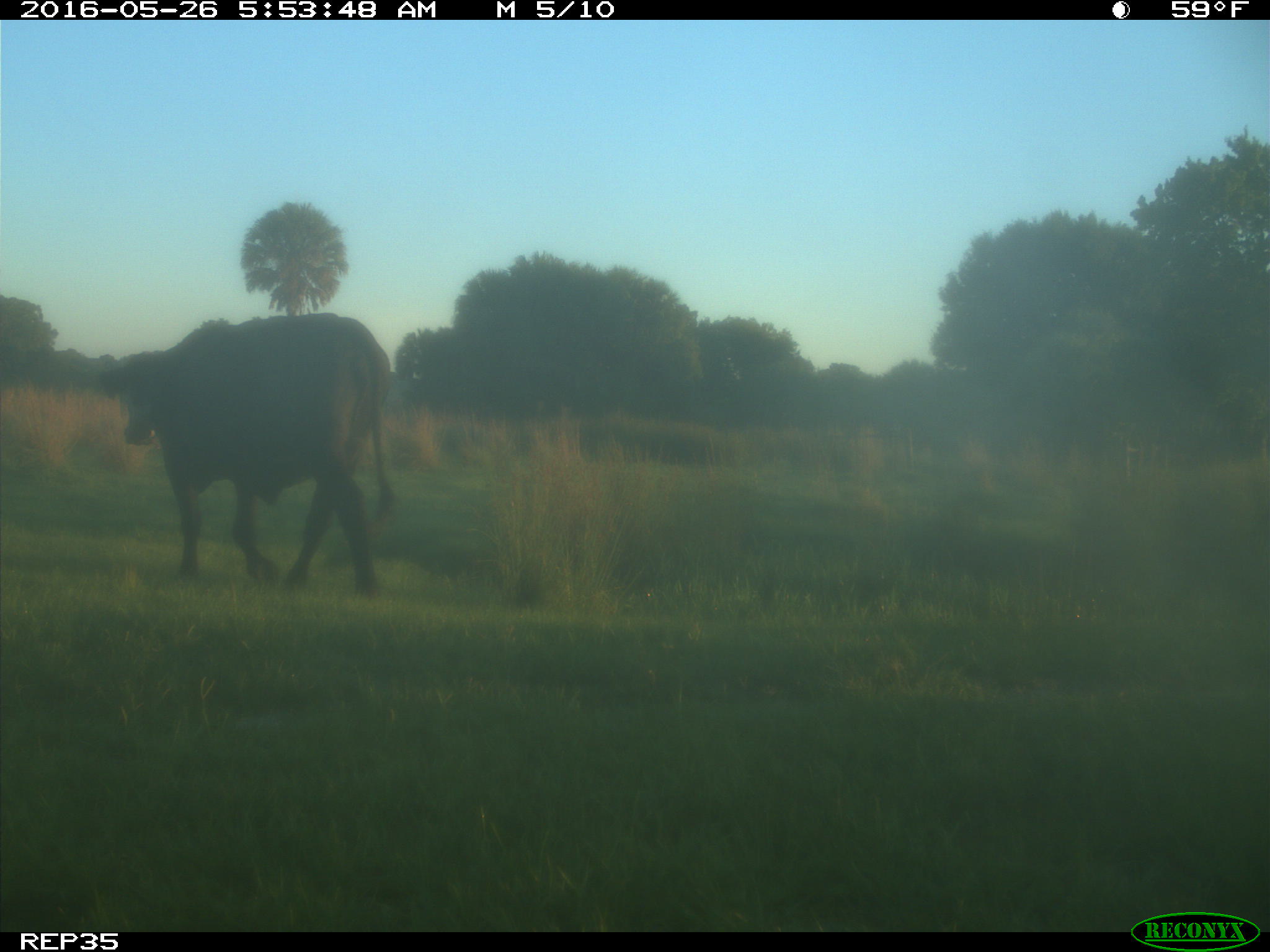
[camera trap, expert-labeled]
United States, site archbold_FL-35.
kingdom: Animalia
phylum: Chordata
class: Mammalia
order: Artiodactyla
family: Bovidae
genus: Bos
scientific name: Bos taurus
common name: domestic cow